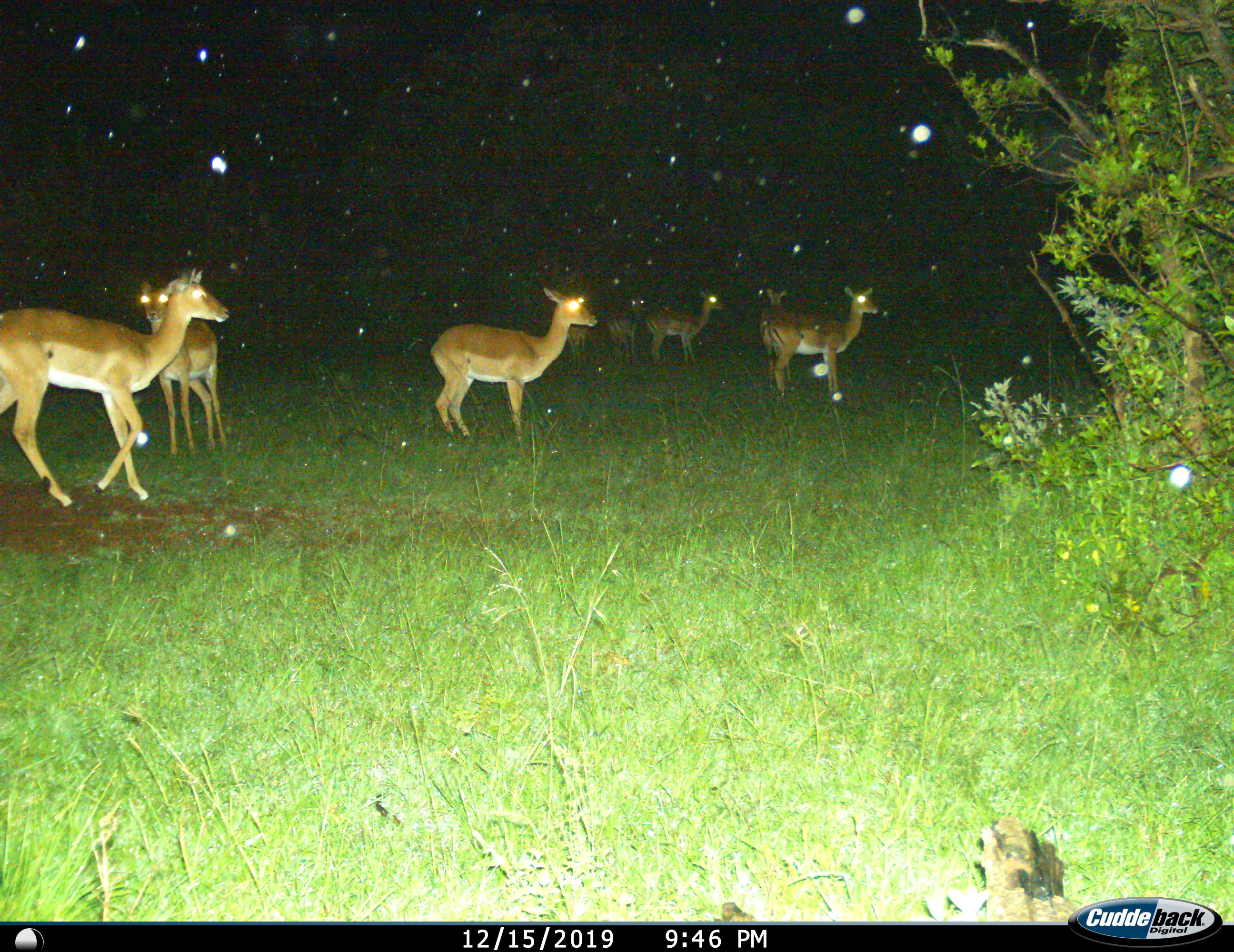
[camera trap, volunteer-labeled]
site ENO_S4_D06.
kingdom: Animalia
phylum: Chordata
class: Mammalia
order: Artiodactyla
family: Bovidae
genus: Aepyceros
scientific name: Aepyceros melampus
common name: impala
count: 8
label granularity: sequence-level